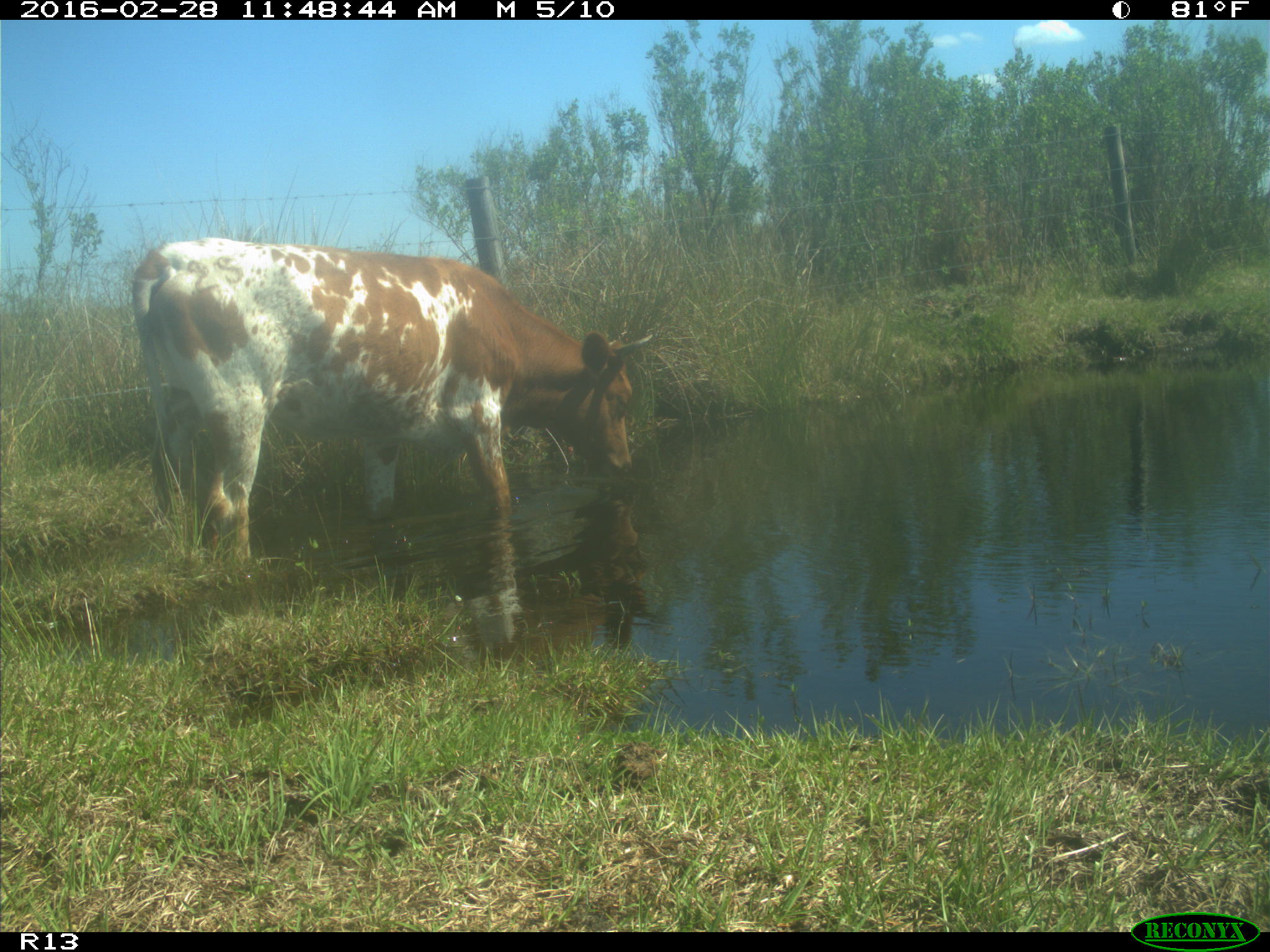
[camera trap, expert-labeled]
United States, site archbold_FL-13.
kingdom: Animalia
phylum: Chordata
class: Mammalia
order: Artiodactyla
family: Bovidae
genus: Bos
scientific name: Bos taurus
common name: domestic cow